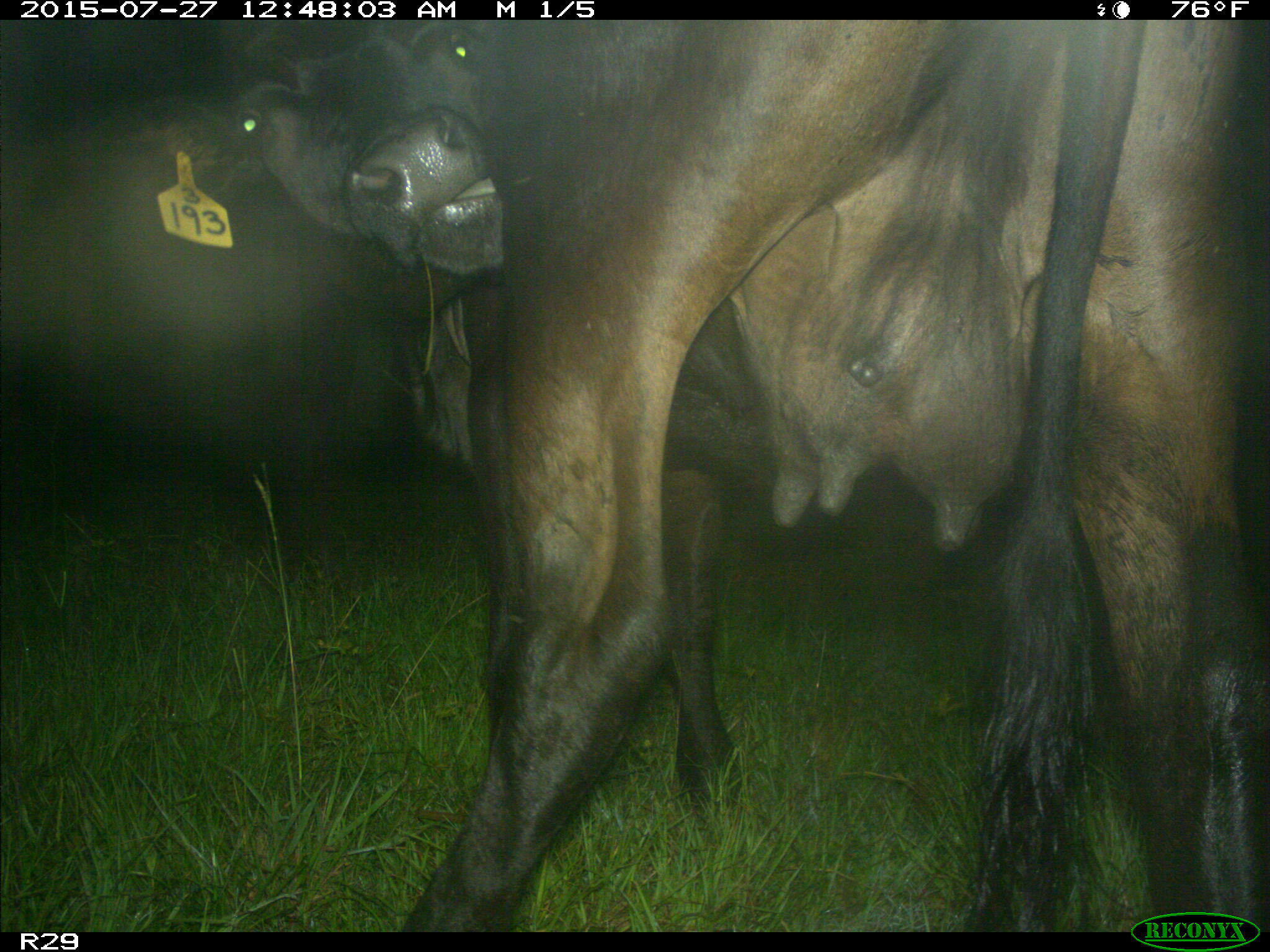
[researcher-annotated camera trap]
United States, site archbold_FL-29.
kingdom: Animalia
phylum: Chordata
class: Mammalia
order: Artiodactyla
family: Bovidae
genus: Bos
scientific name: Bos taurus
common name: domestic cow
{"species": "Bos taurus (domestic cow)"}